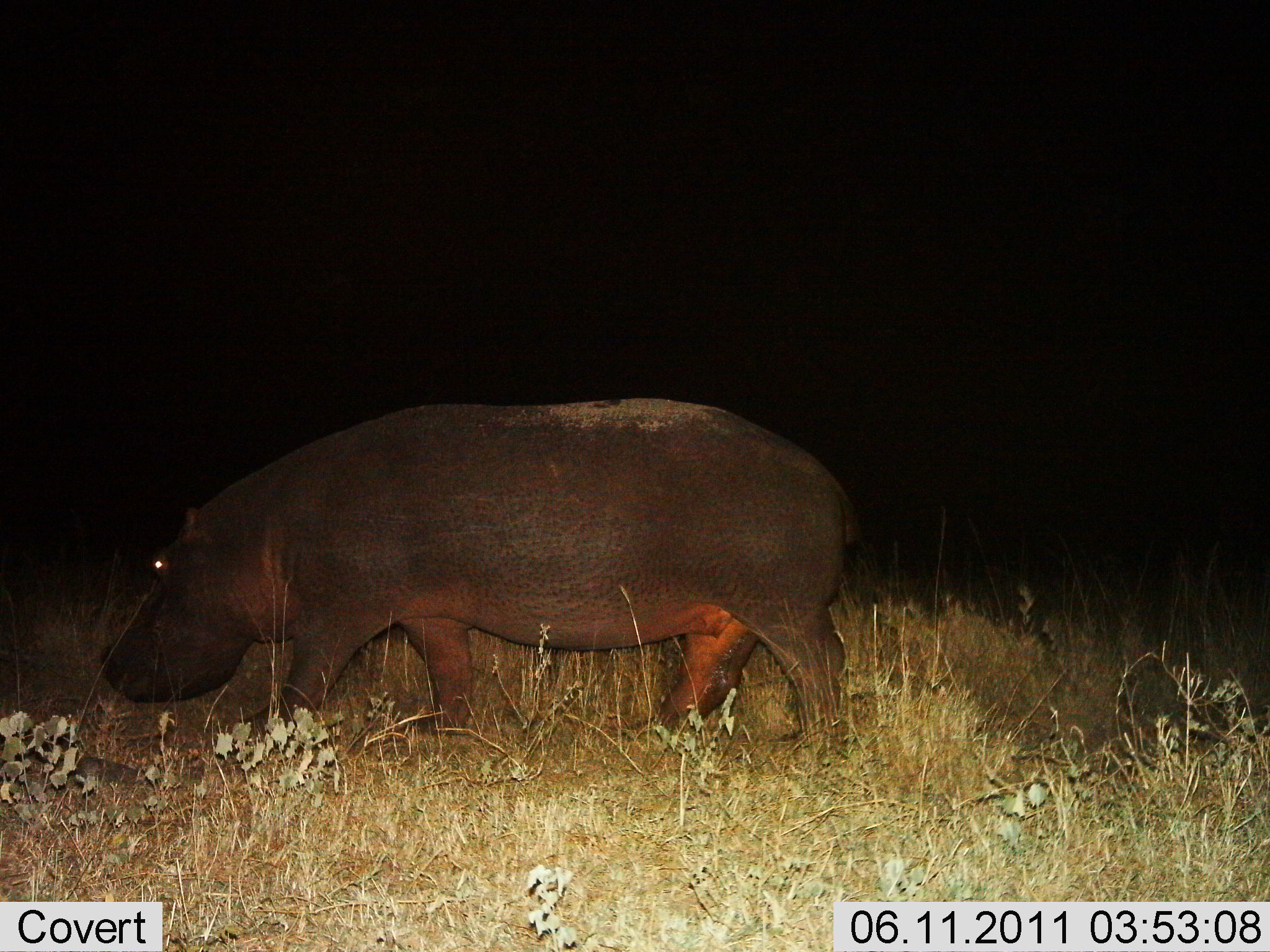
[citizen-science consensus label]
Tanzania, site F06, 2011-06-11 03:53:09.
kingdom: Animalia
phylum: Chordata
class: Mammalia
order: Artiodactyla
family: Hippopotamidae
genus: Hippopotamus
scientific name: Hippopotamus amphibius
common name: hippopotamus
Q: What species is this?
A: Hippopotamus (Hippopotamus amphibius).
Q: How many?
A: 1.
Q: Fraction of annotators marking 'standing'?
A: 21%.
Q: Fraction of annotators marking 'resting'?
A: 0%.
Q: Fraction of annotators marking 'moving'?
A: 79%.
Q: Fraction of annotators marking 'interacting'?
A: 0%.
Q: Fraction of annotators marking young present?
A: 0%.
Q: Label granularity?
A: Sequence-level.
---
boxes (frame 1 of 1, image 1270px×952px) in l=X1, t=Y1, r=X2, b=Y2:
animal: l=104, t=399, r=860, b=761